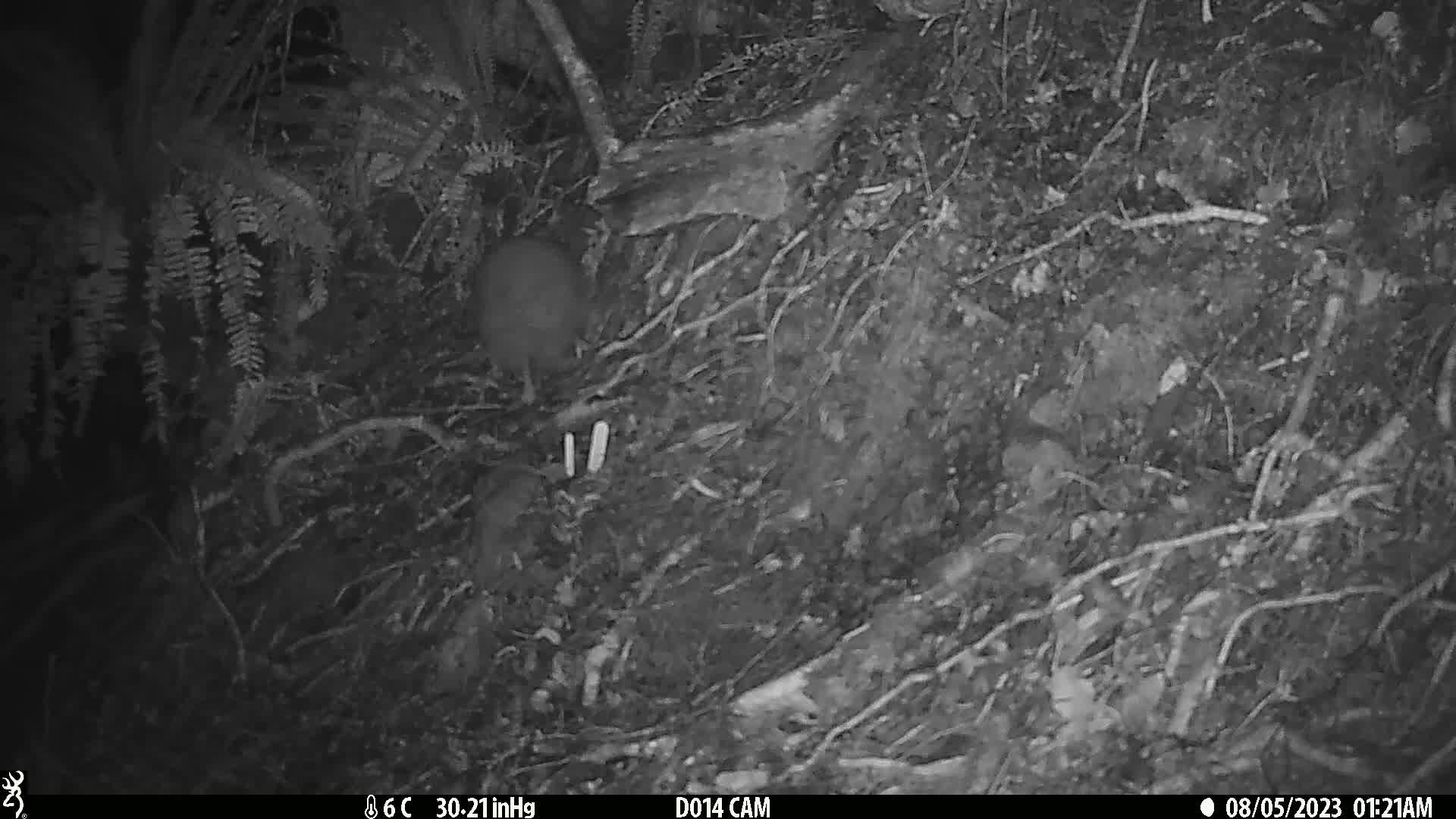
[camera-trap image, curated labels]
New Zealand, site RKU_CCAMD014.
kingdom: Animalia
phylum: Chordata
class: Aves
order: Apterygiformes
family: Apterygidae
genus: Apteryx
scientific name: Apteryx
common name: kiwi